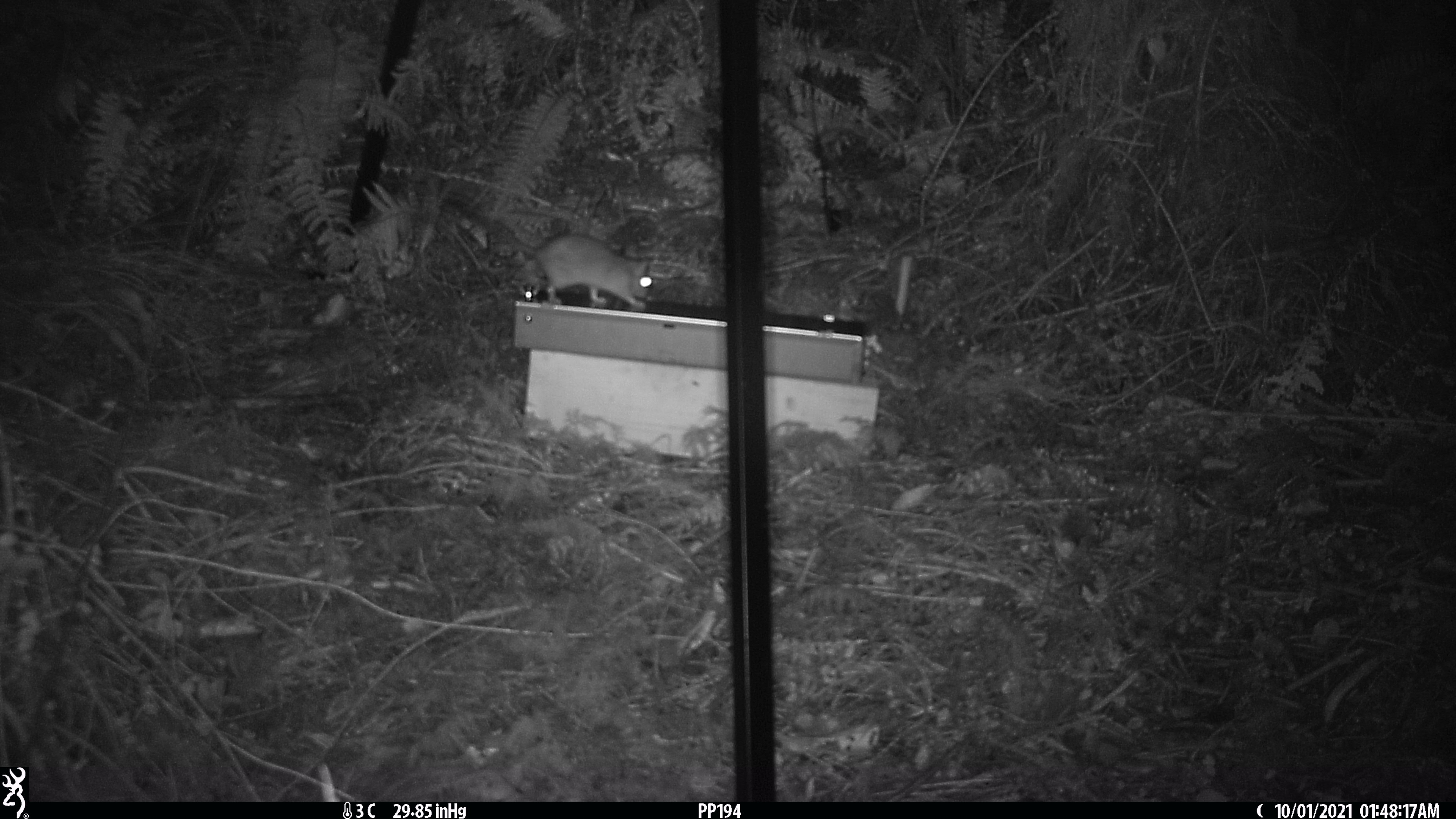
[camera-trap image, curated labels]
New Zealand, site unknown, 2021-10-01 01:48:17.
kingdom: Animalia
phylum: Chordata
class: Mammalia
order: Rodentia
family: Muridae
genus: Rattus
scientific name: Rattus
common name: rat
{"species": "rat (Rattus)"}